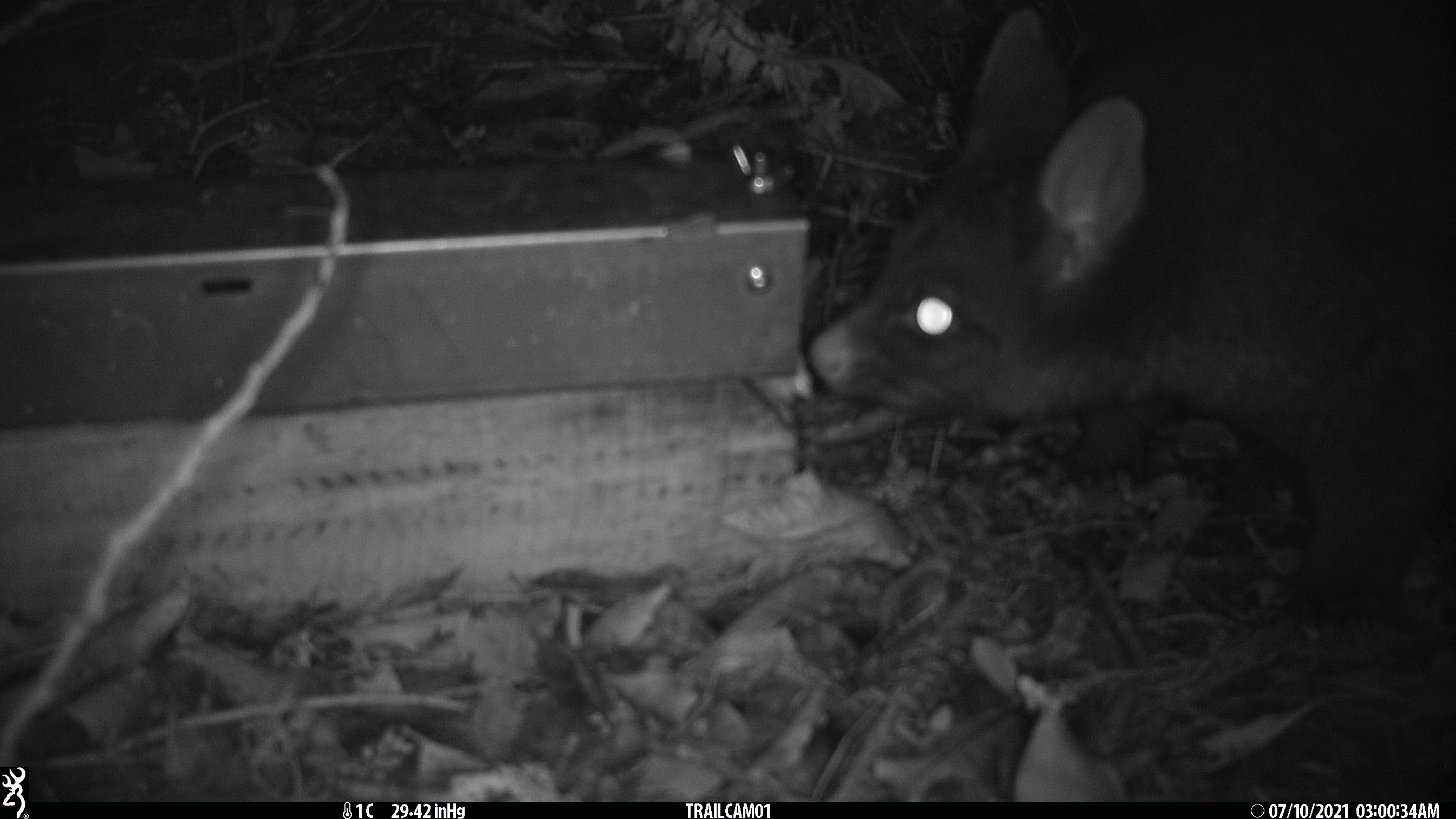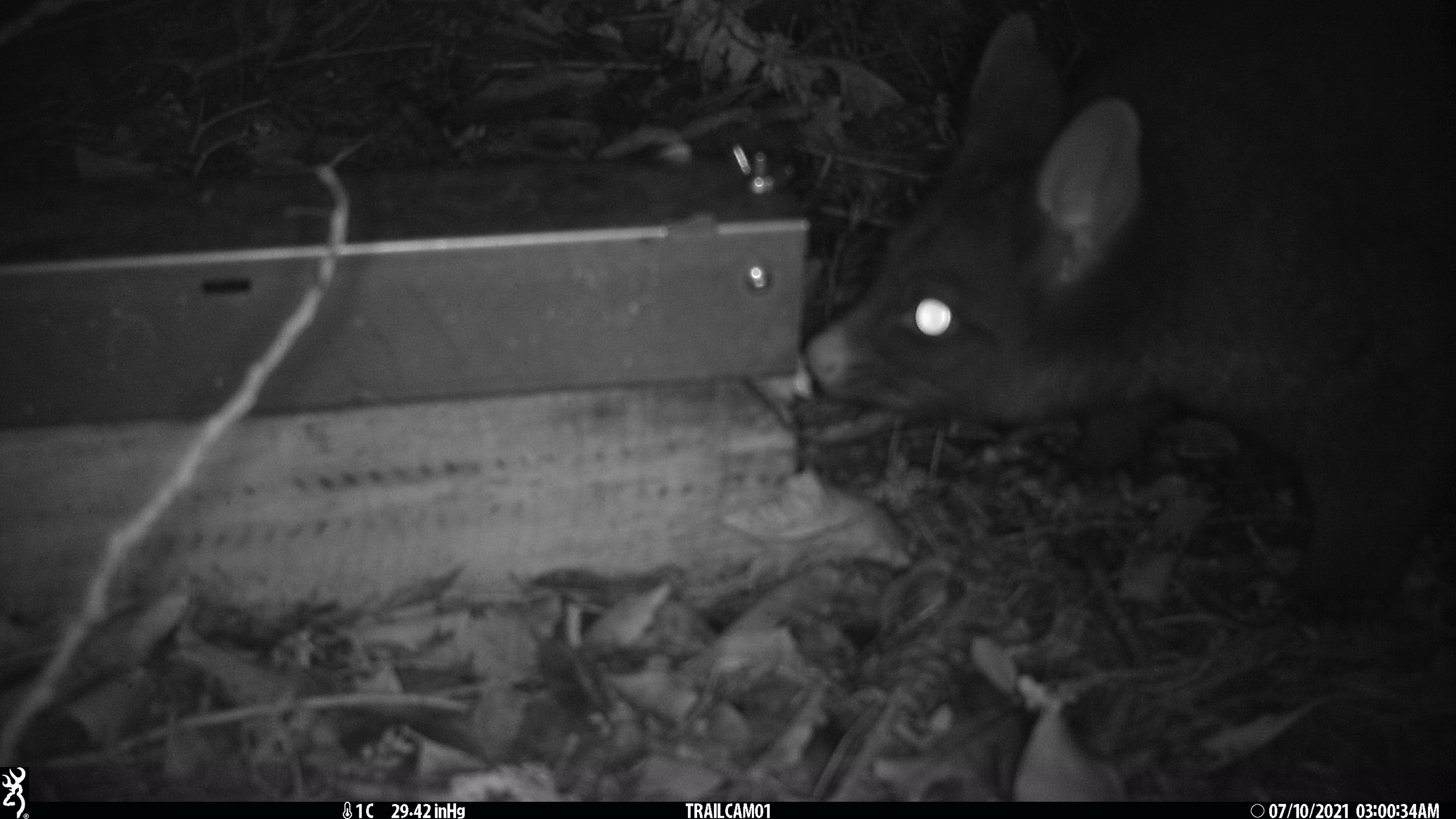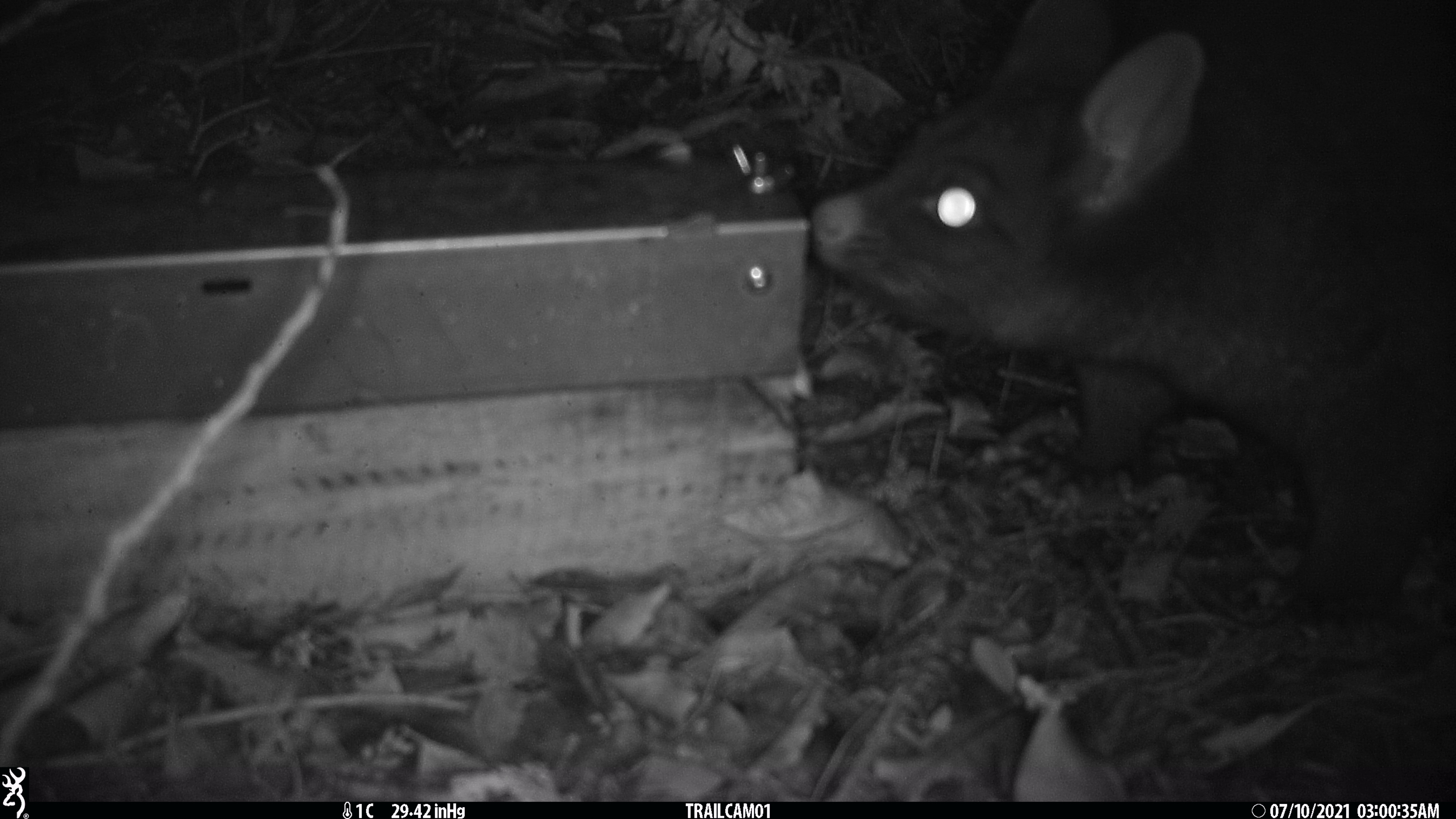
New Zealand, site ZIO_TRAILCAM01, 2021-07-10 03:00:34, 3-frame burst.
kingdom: Animalia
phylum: Chordata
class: Mammalia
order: Diprotodontia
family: Phalangeridae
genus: Trichosurus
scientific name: Trichosurus vulpecula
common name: common brushtail possum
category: possum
Possum (common brushtail possum) (Trichosurus vulpecula).